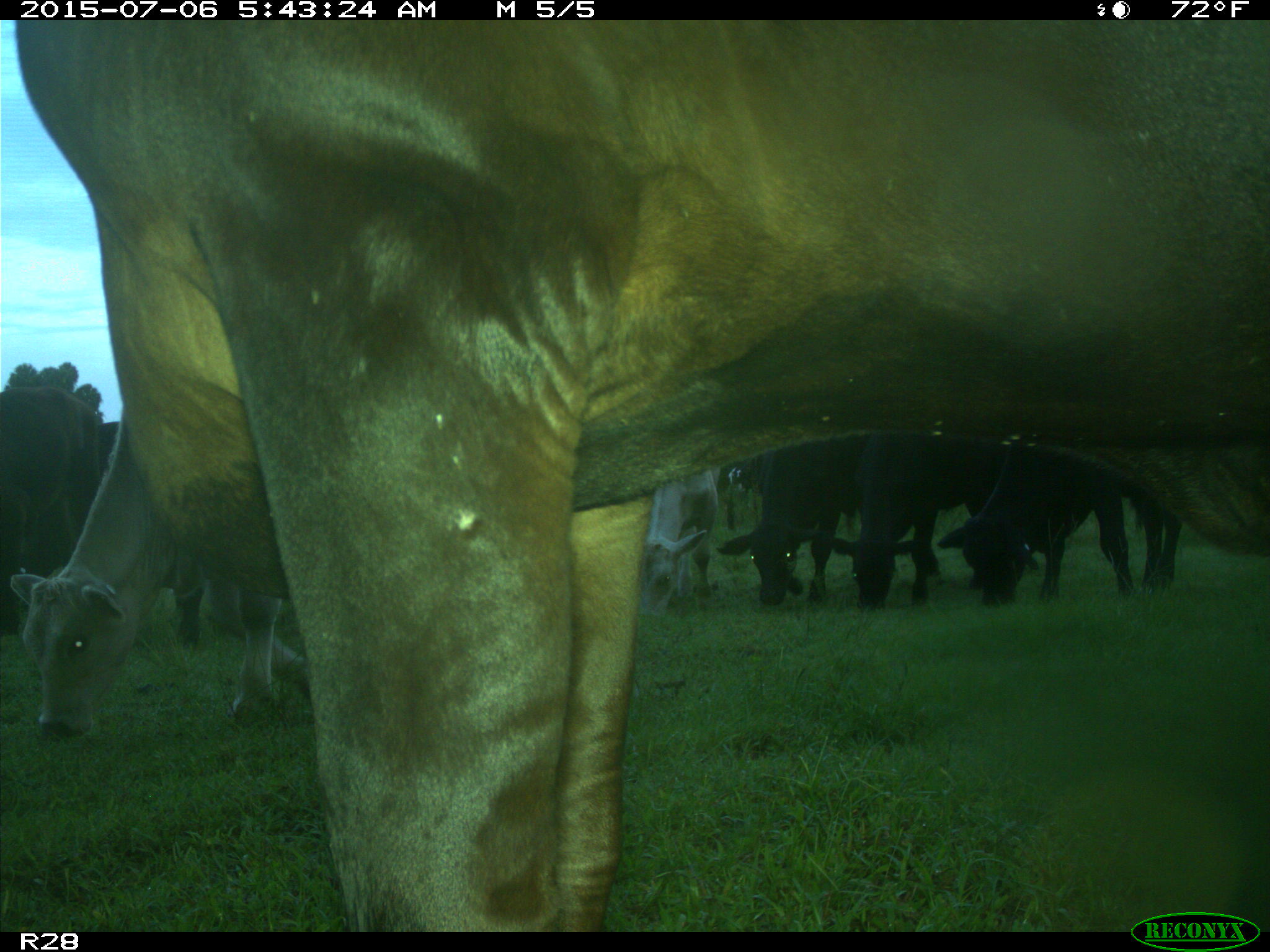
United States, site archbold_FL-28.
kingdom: Animalia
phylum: Chordata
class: Mammalia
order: Artiodactyla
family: Bovidae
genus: Bos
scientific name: Bos taurus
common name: domestic cow